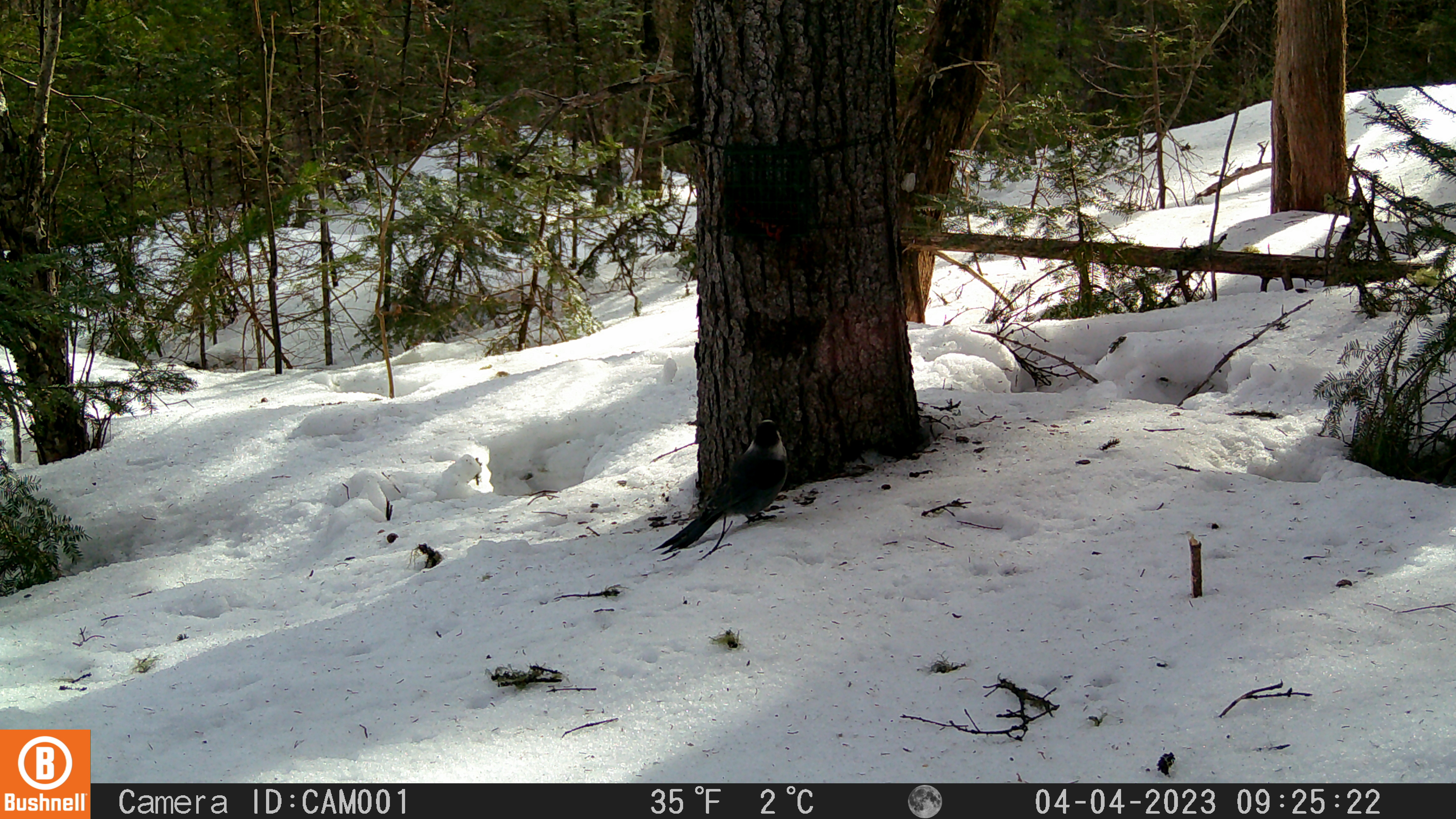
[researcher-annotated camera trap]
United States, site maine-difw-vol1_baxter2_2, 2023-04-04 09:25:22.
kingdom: Animalia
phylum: Chordata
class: Aves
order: Passeriformes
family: Corvidae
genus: Perisoreus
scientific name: Perisoreus canadensis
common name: canada jay